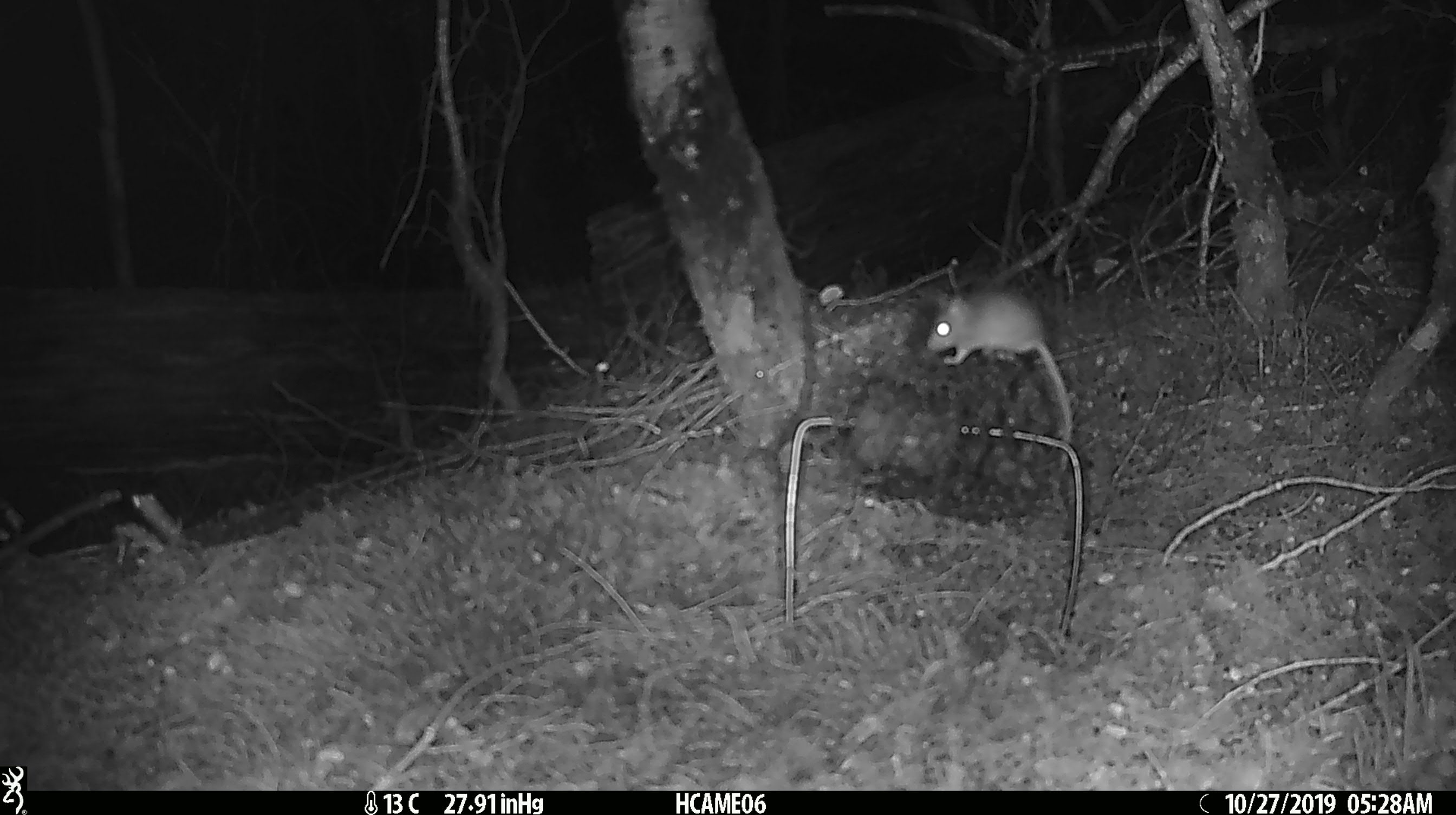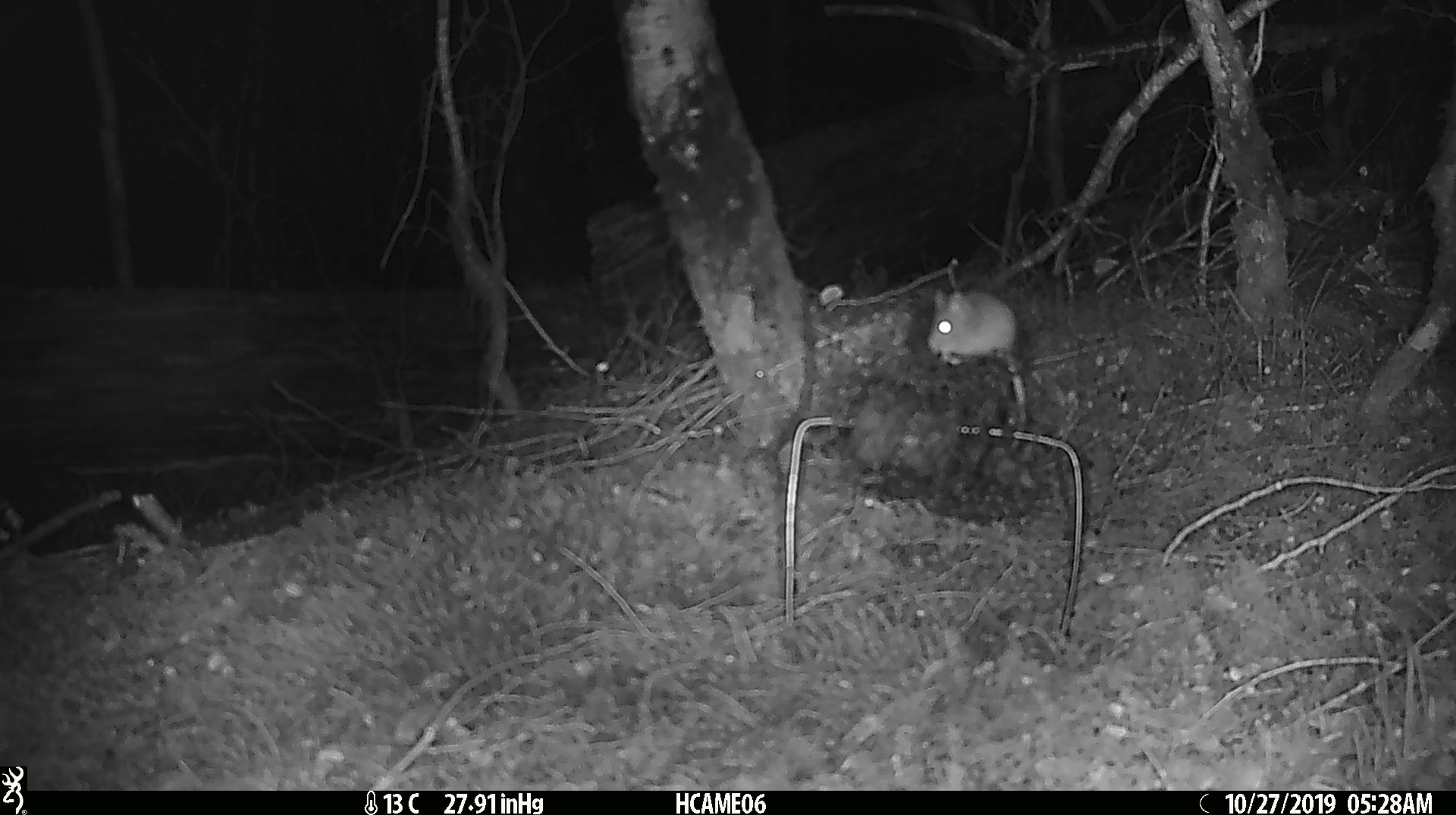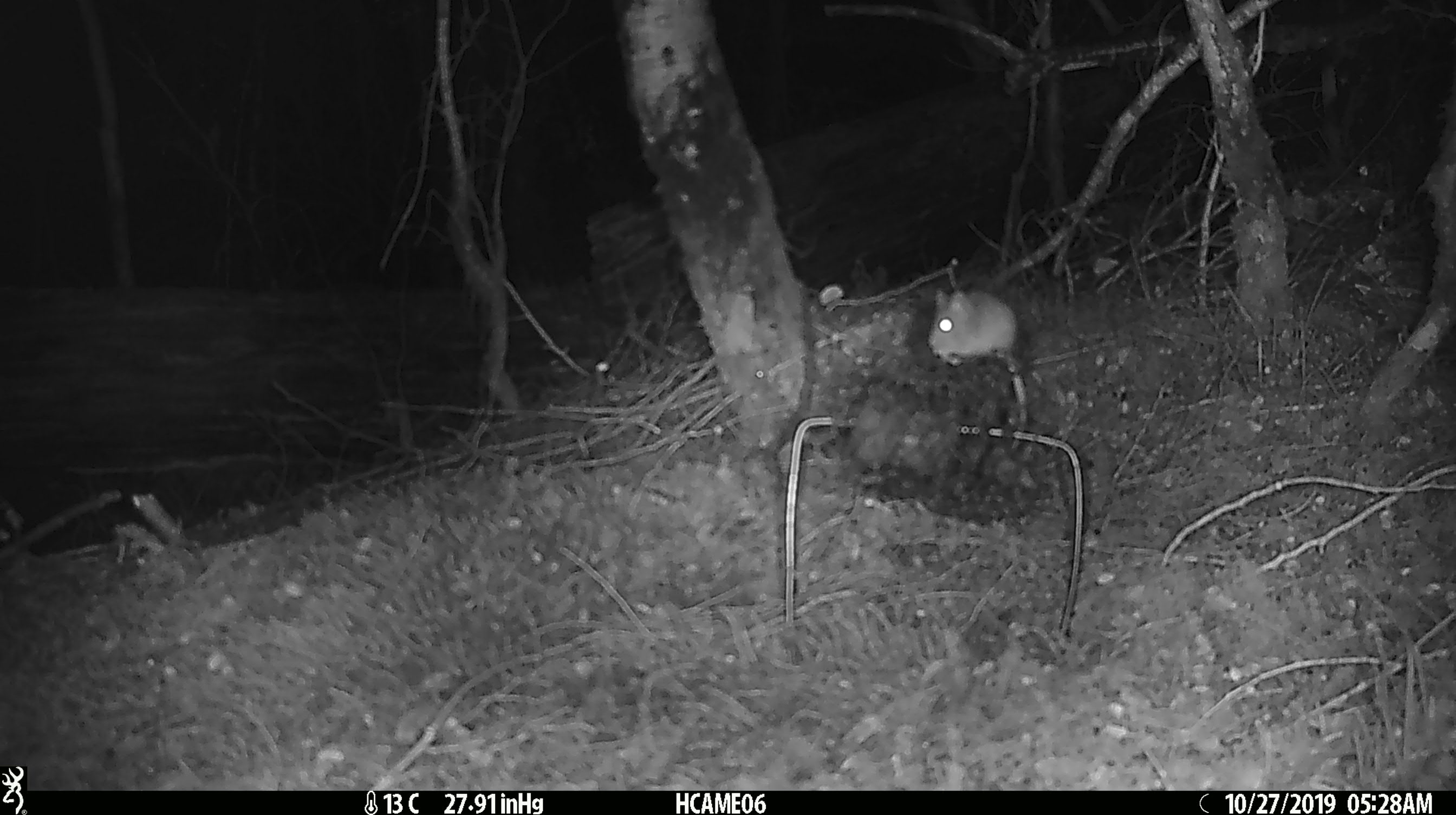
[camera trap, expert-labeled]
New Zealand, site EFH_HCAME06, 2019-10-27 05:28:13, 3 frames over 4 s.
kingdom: Animalia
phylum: Chordata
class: Mammalia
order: Rodentia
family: Muridae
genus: Mus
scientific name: Mus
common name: mouse